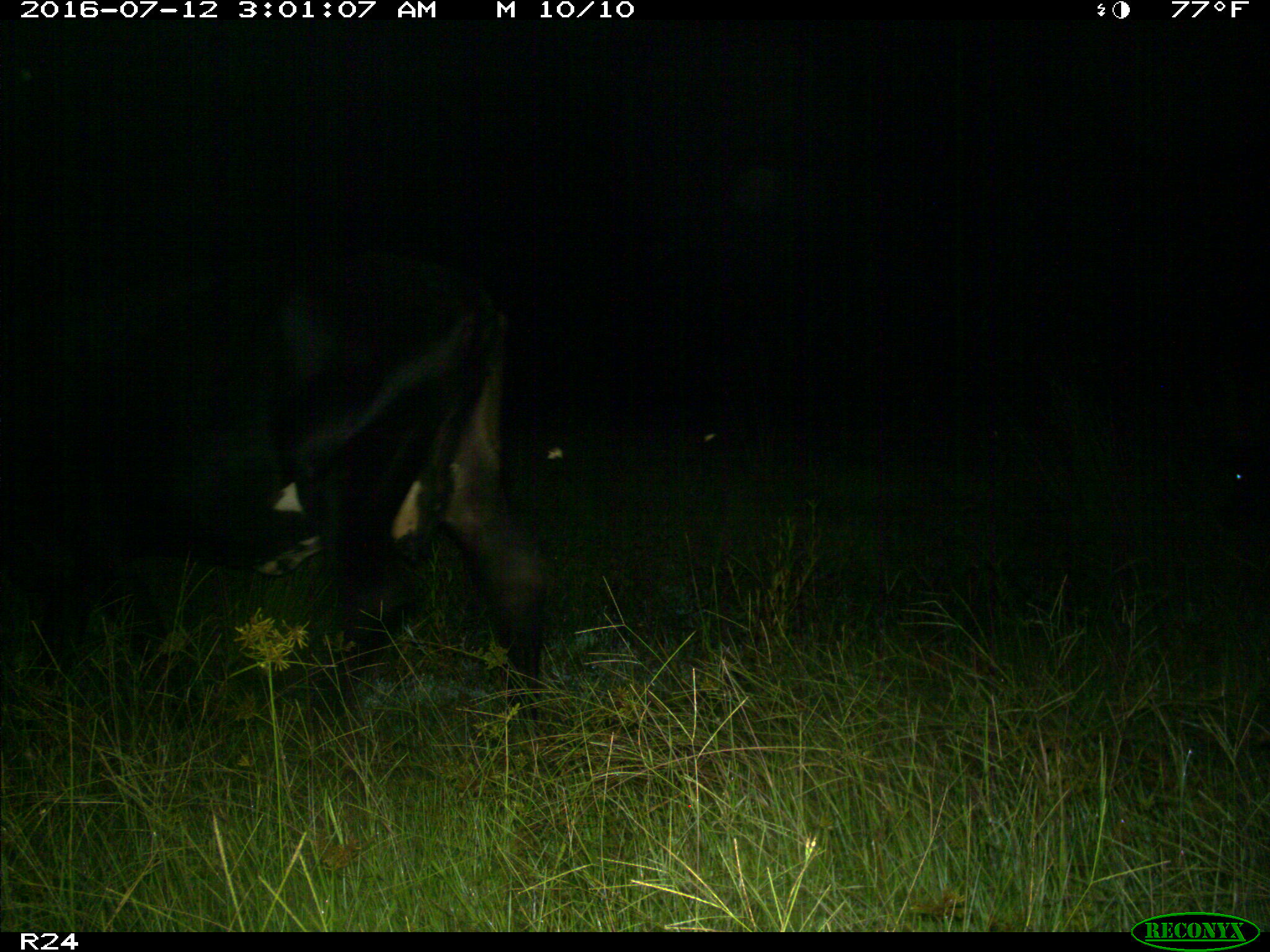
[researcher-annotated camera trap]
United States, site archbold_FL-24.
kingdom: Animalia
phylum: Chordata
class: Mammalia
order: Artiodactyla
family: Bovidae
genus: Bos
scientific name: Bos taurus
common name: domestic cow